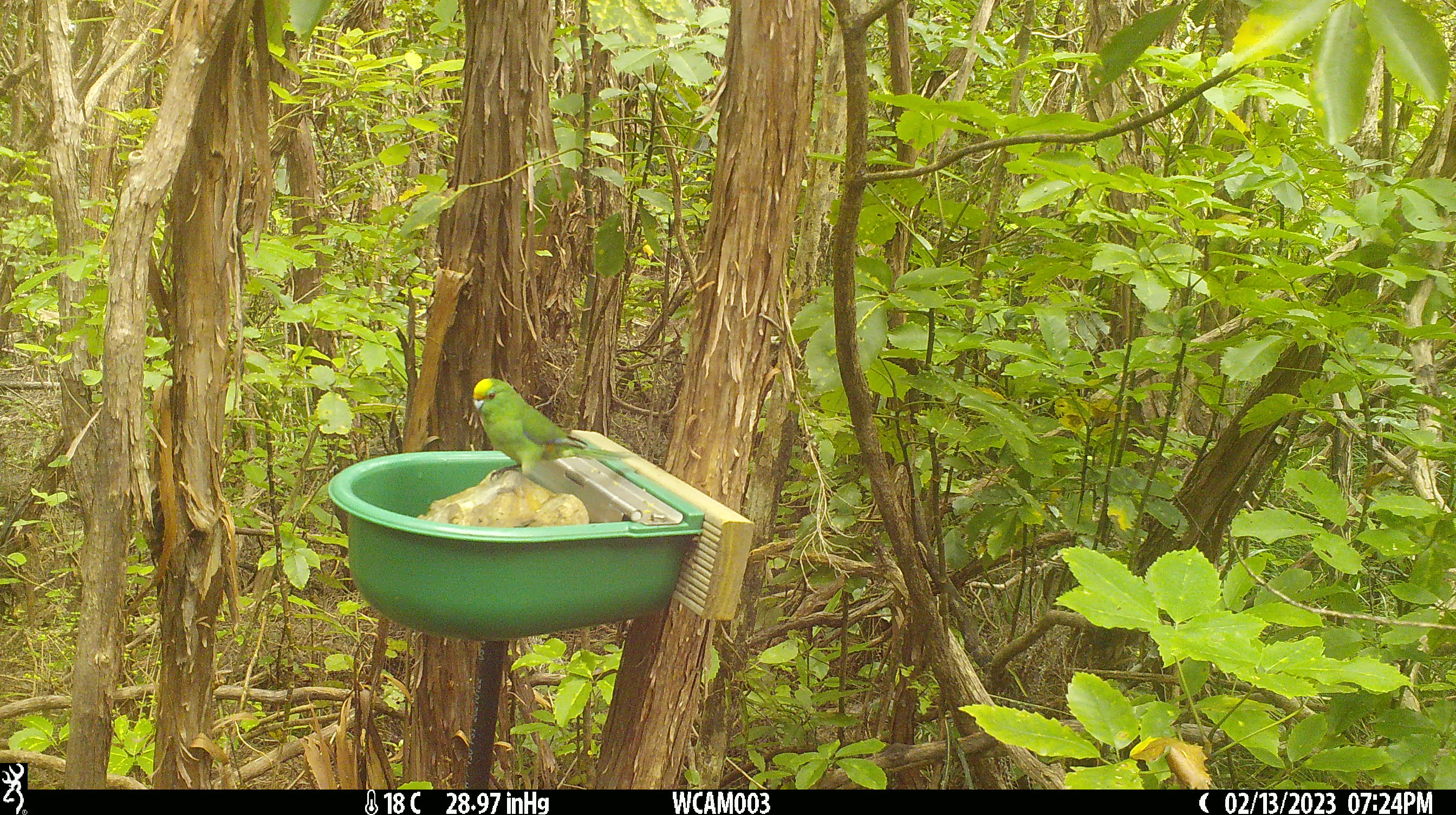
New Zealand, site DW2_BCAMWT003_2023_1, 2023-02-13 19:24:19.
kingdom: Animalia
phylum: Chordata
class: Aves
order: Psittaciformes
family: Psittaculidae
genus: Cyanoramphus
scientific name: Cyanoramphus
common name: parakeet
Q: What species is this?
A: Parakeet (Cyanoramphus).